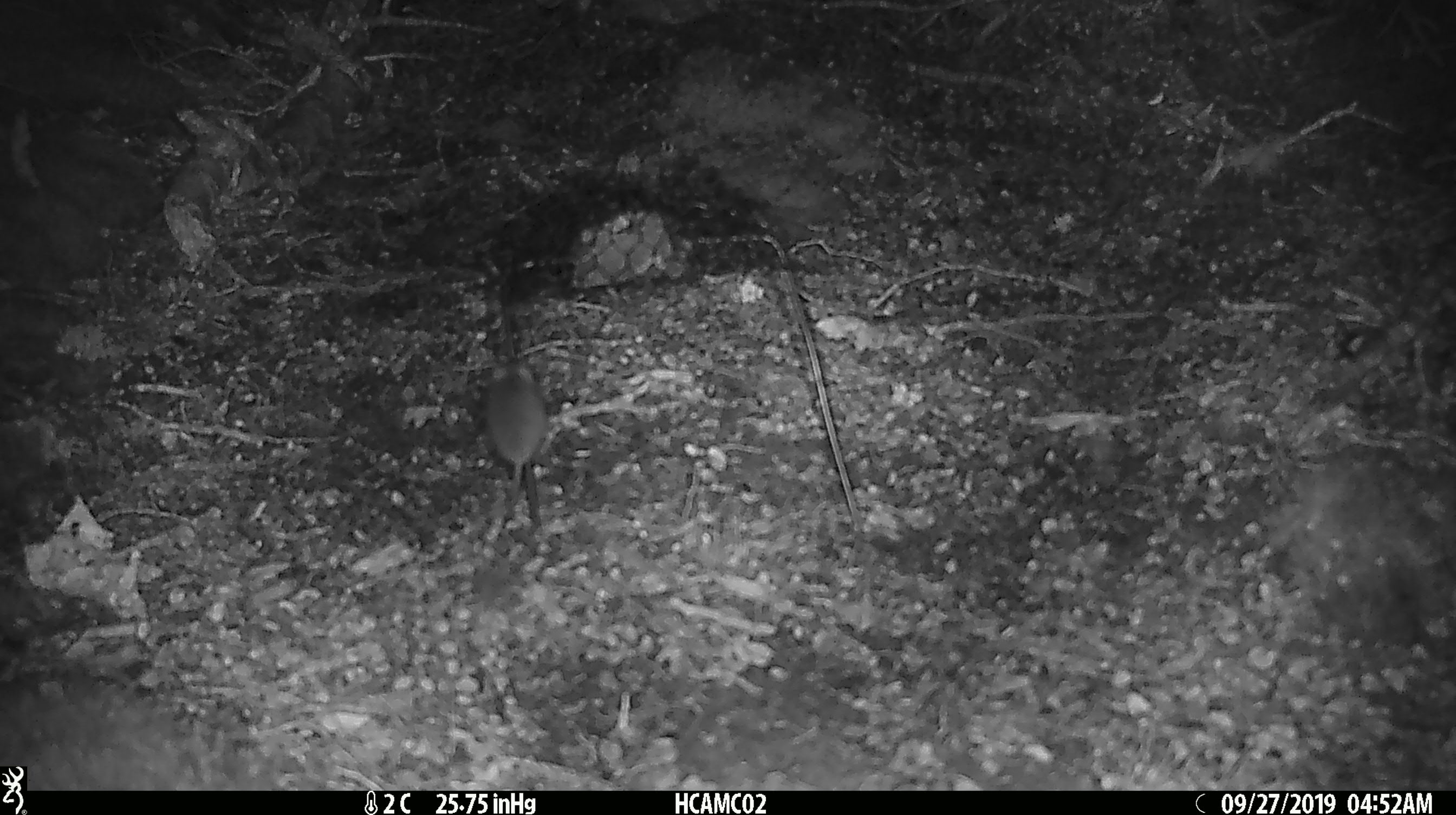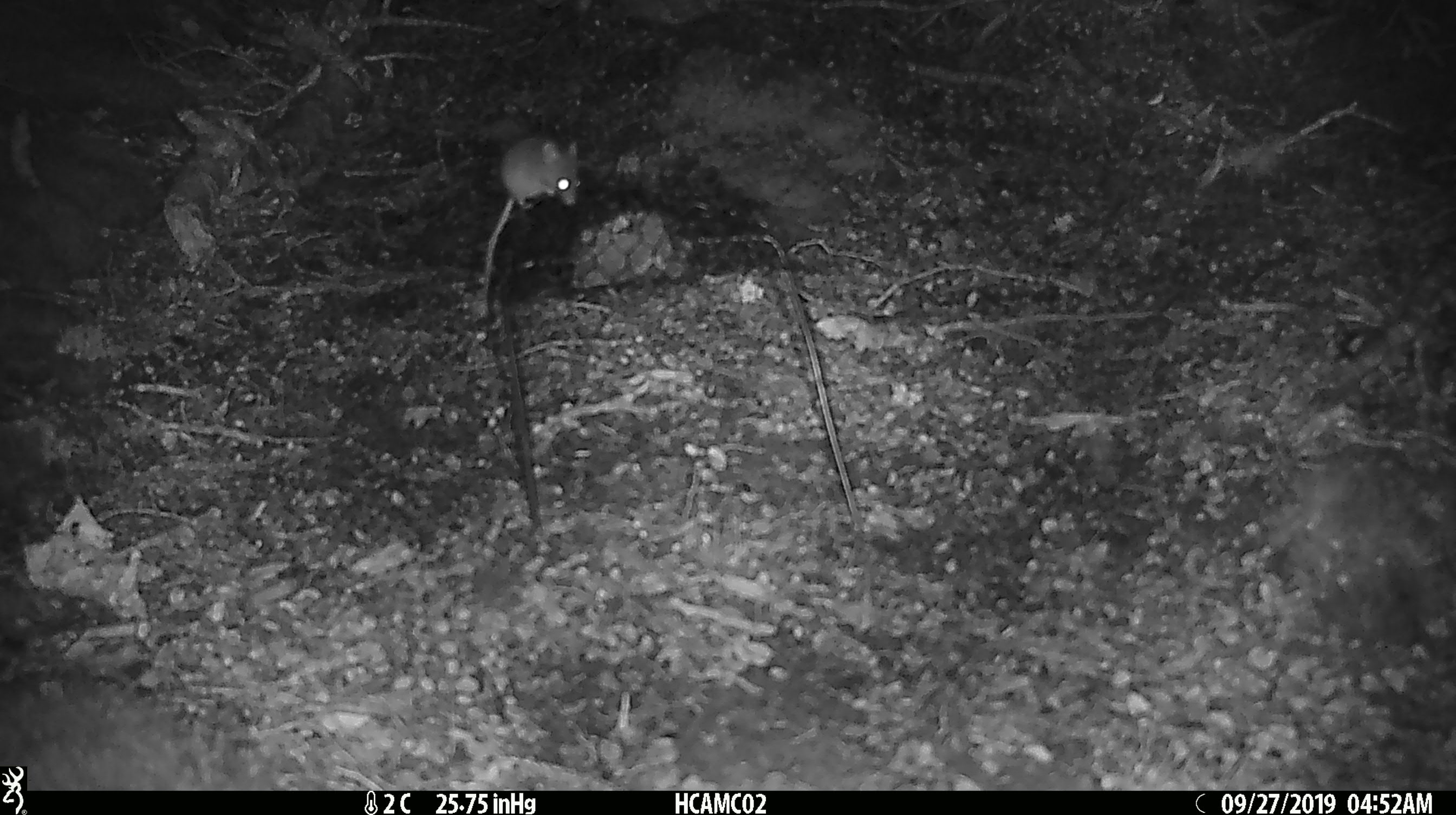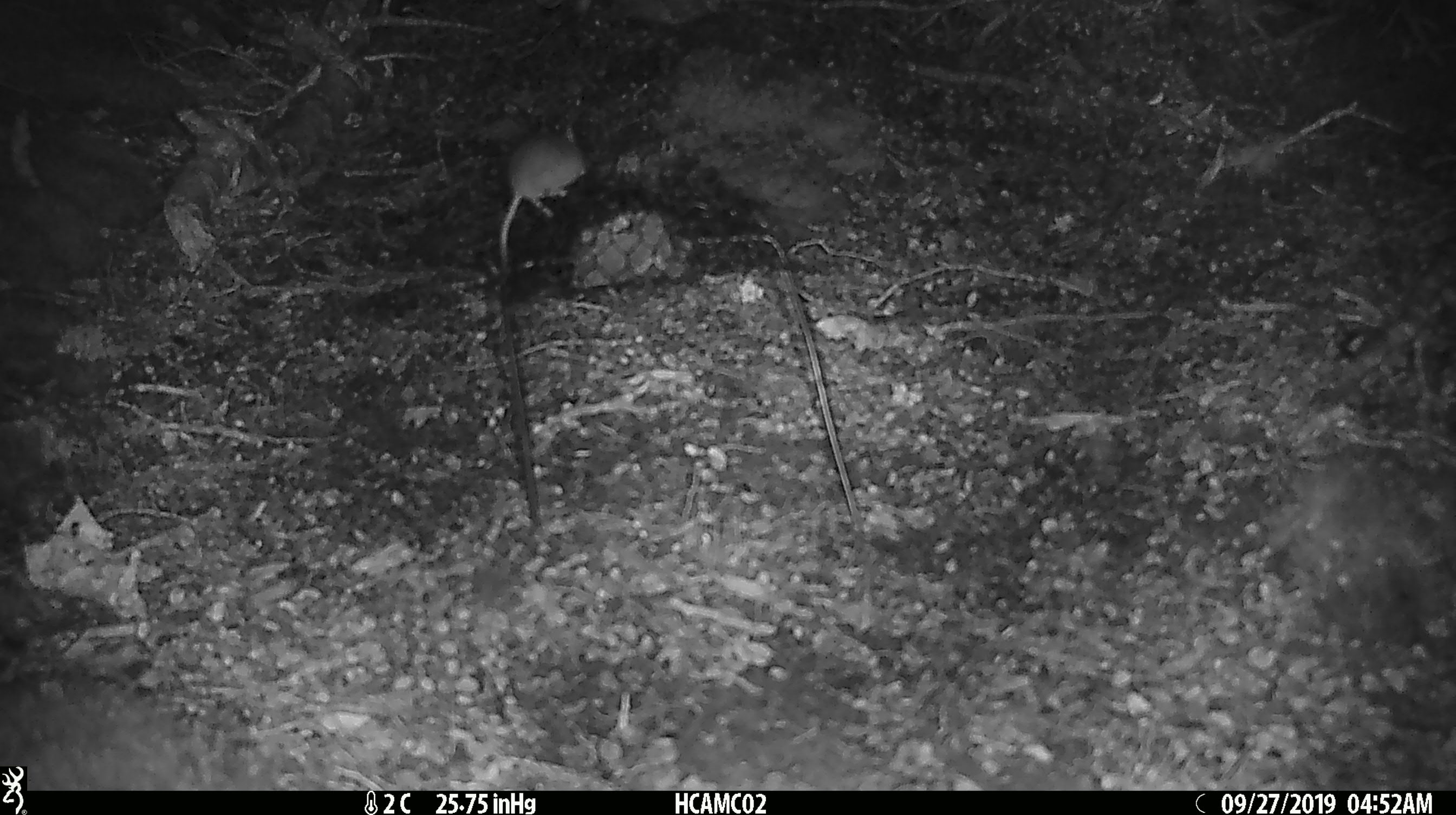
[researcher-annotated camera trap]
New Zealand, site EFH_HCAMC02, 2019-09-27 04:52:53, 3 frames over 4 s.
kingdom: Animalia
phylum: Chordata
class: Mammalia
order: Rodentia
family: Muridae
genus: Mus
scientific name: Mus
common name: mouse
Mouse (Mus).